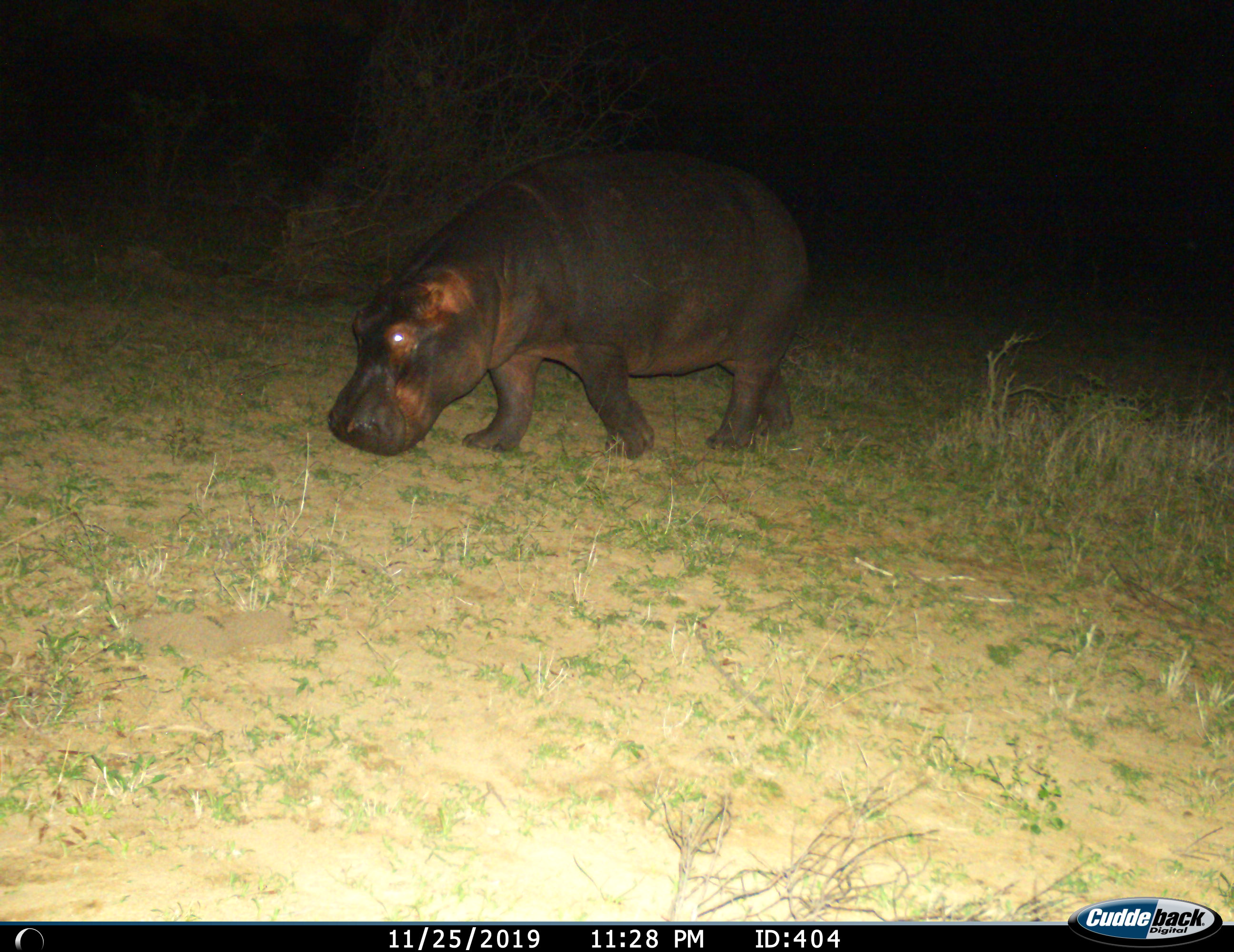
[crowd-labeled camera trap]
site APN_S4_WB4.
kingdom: Animalia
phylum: Chordata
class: Mammalia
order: Artiodactyla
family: Hippopotamidae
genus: Hippopotamus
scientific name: Hippopotamus amphibius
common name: hippopotamus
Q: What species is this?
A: Hippopotamus (Hippopotamus amphibius).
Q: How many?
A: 1.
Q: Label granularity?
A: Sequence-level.